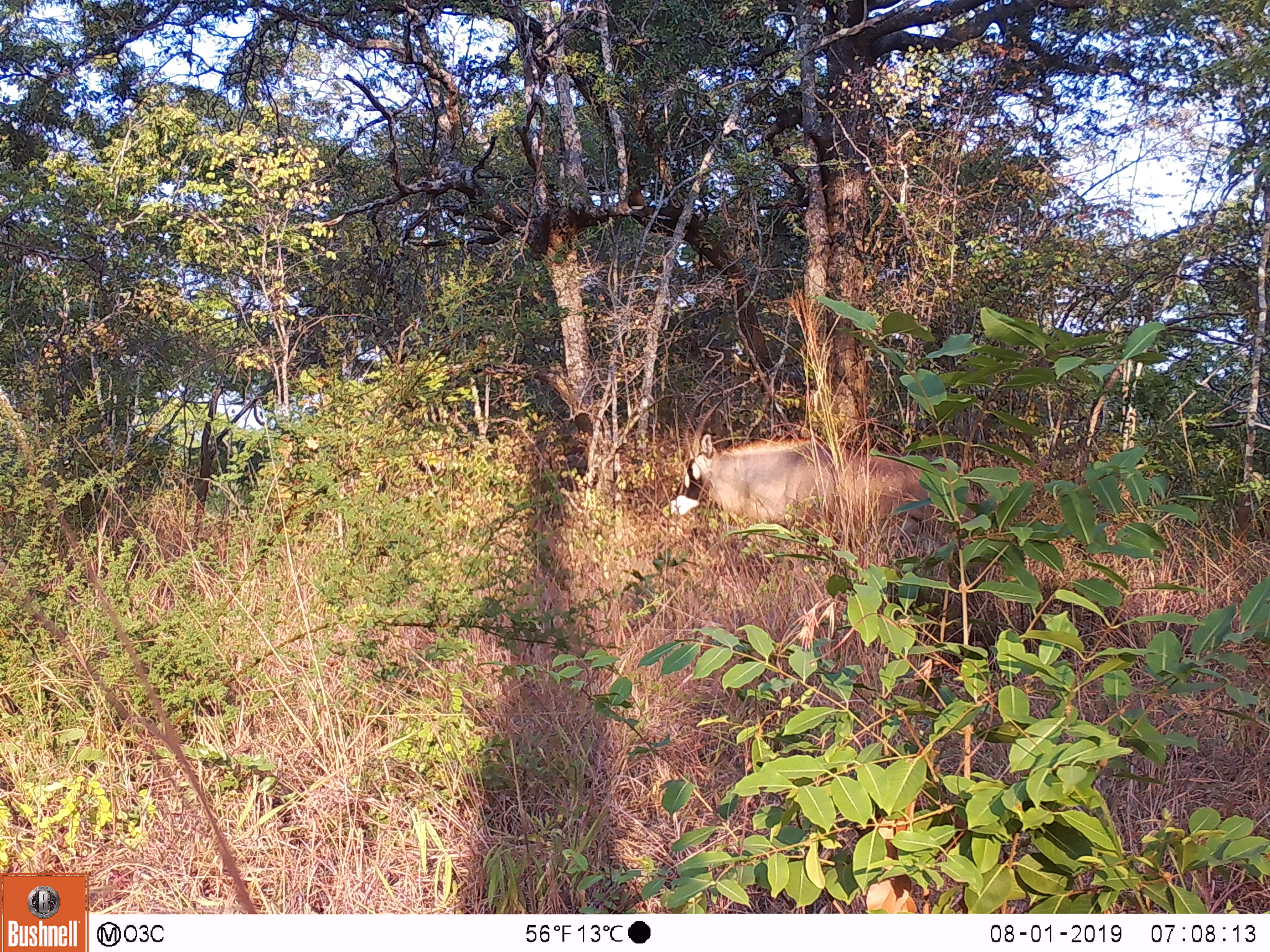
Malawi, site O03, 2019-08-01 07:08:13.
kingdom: Animalia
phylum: Chordata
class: Mammalia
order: Artiodactyla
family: Bovidae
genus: Hippotragus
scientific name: Hippotragus equinus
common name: roan antelope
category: roan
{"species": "roan (roan antelope) (Hippotragus equinus)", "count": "1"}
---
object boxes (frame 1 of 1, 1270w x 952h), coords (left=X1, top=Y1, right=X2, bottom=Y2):
roan: (left=651, top=392, right=971, bottom=545)